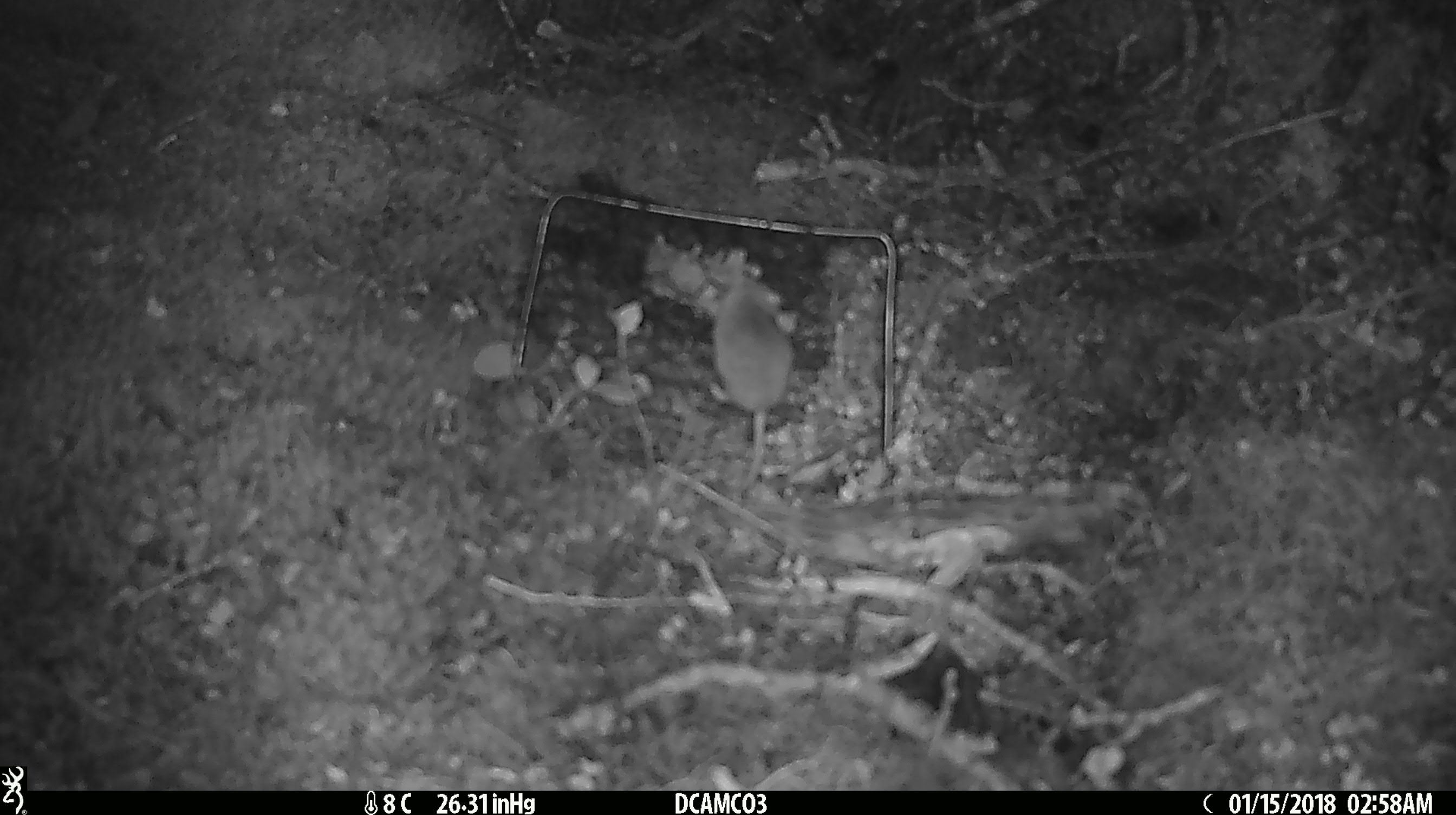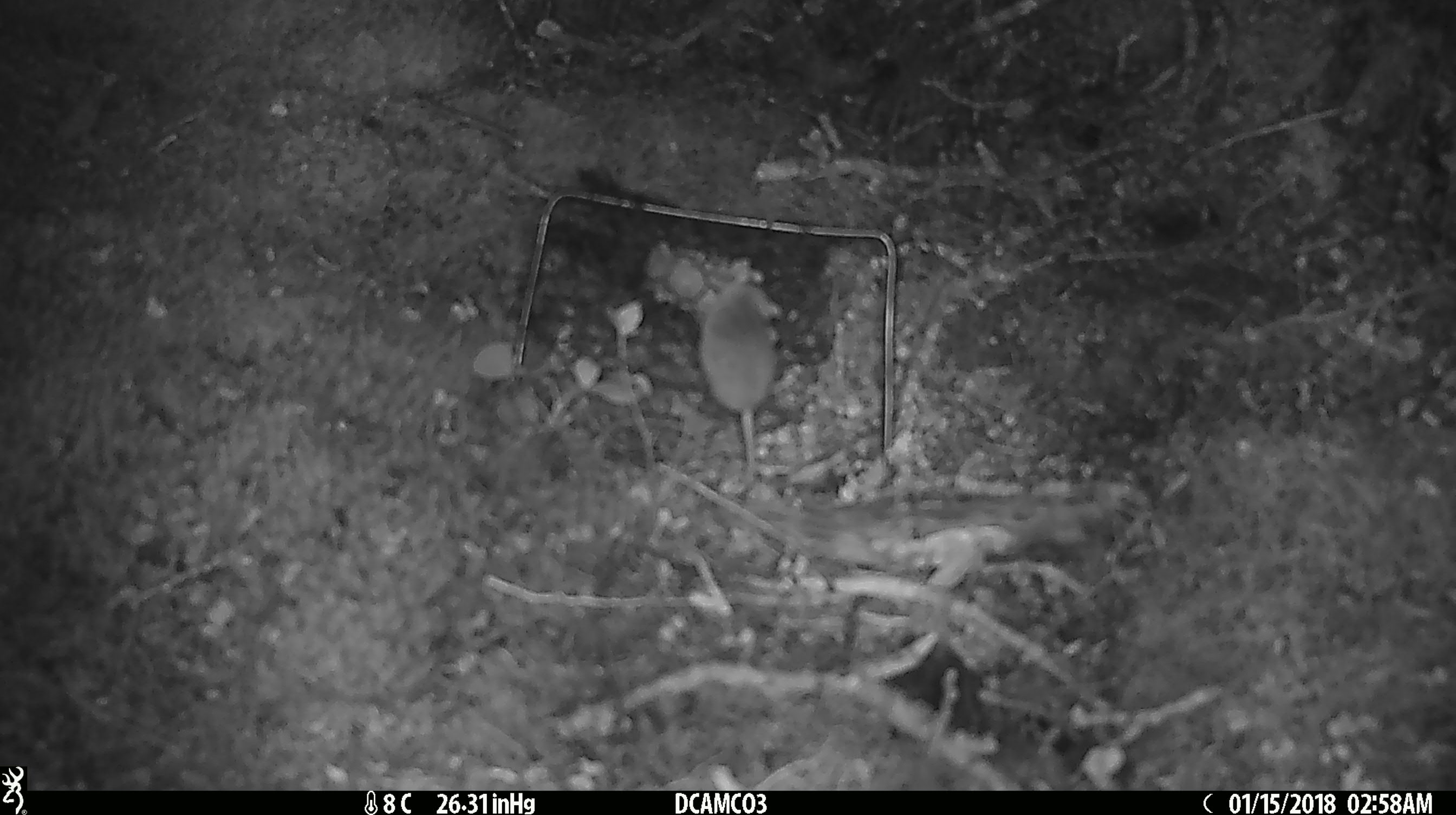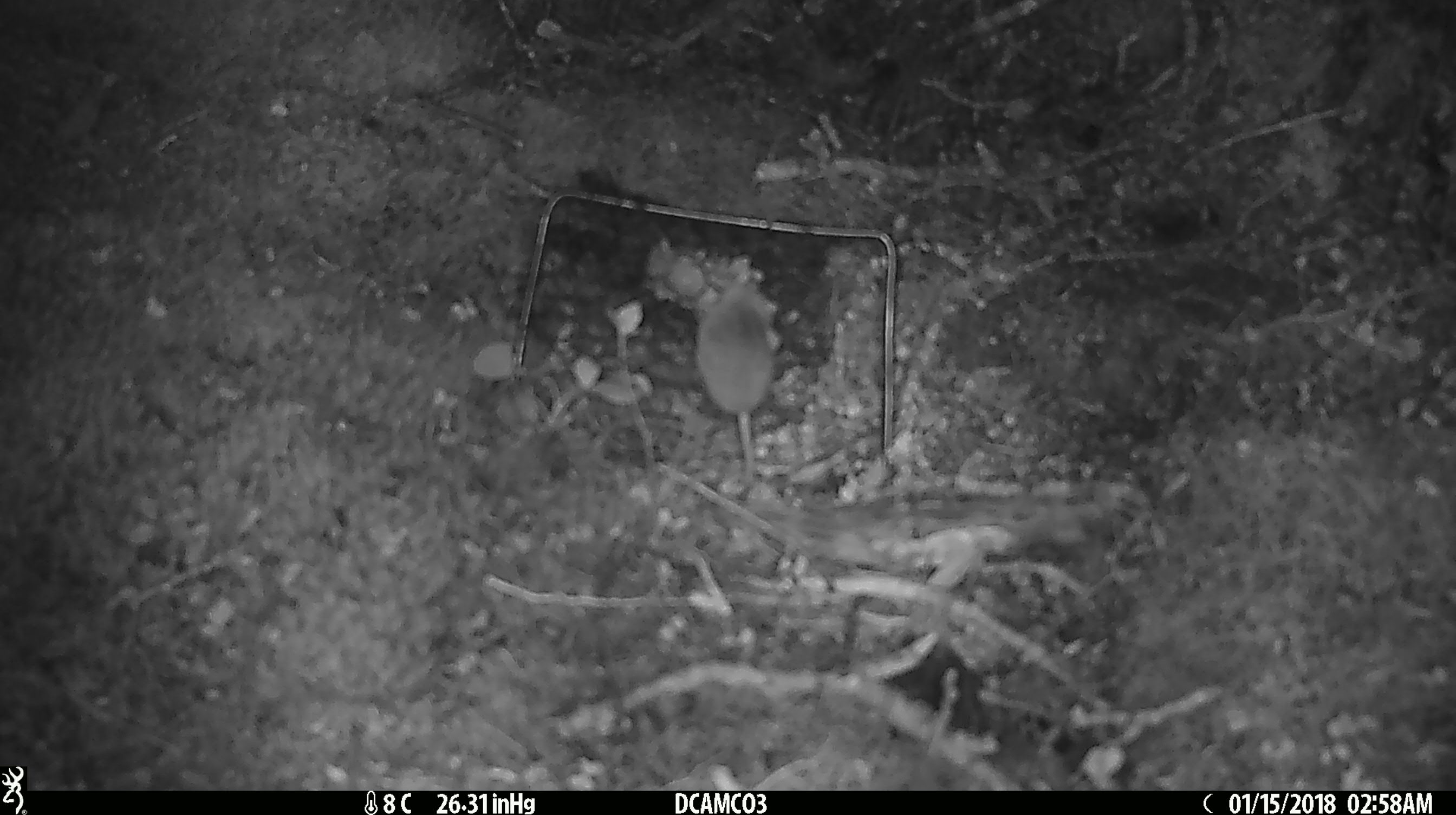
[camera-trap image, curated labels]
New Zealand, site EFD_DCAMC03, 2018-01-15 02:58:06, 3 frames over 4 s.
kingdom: Animalia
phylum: Chordata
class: Mammalia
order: Rodentia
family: Muridae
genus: Mus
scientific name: Mus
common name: mouse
Mouse (Mus).